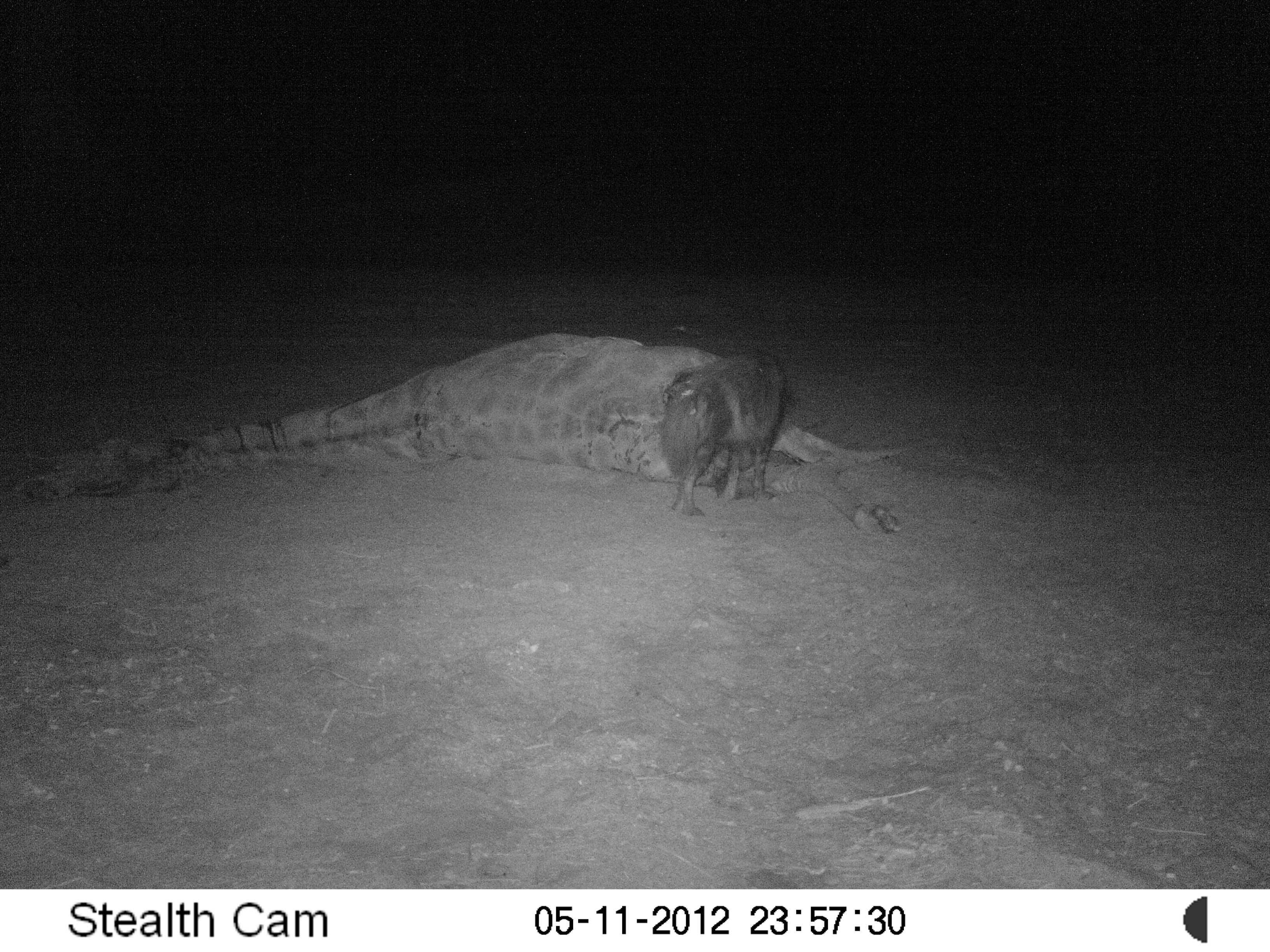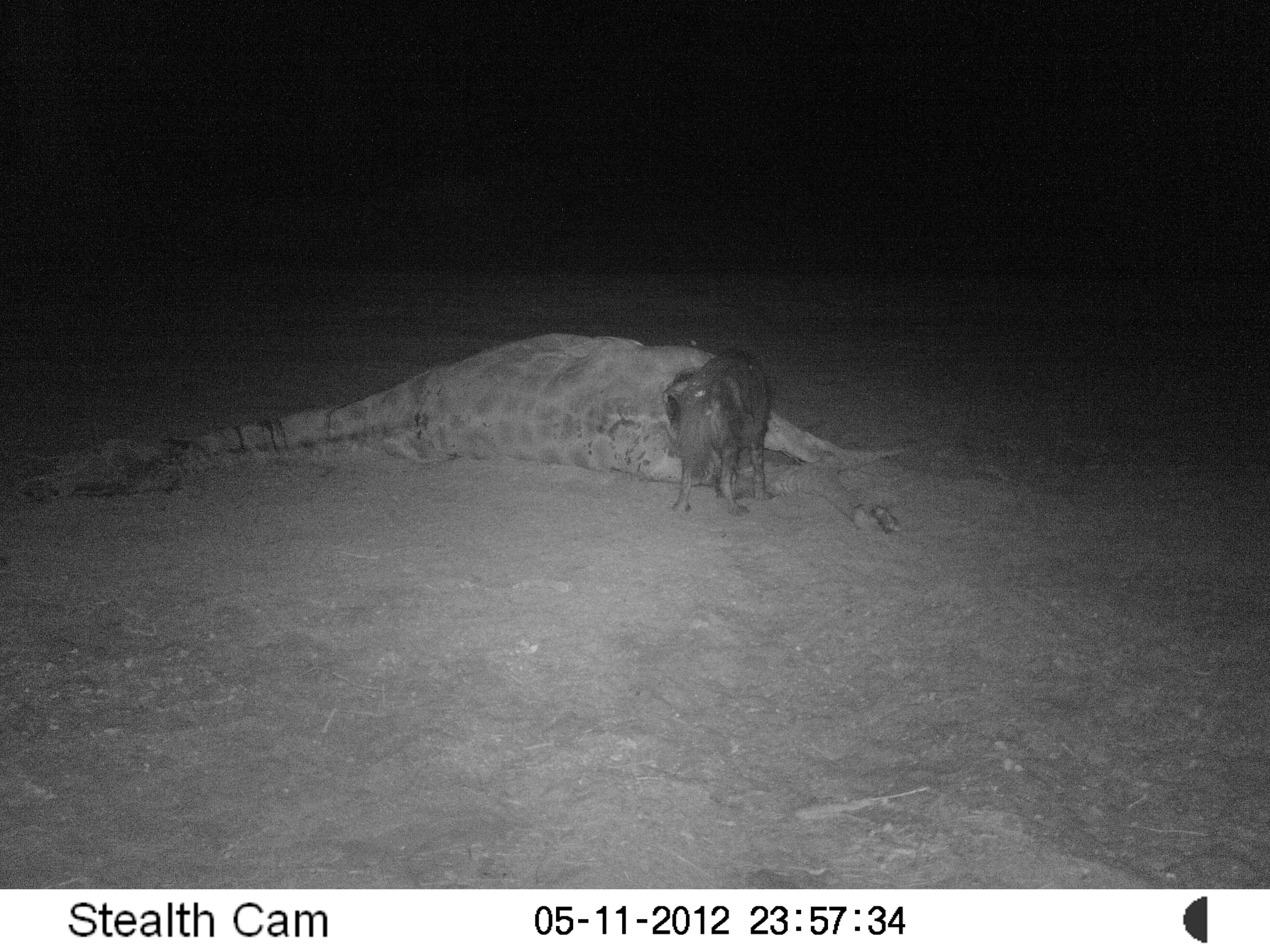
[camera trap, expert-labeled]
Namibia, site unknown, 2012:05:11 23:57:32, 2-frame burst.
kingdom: Animalia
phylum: Chordata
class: Mammalia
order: Carnivora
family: Hyaenidae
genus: Parahyaena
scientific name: Parahyaena brunnea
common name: brown hyena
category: hyaena brunnea